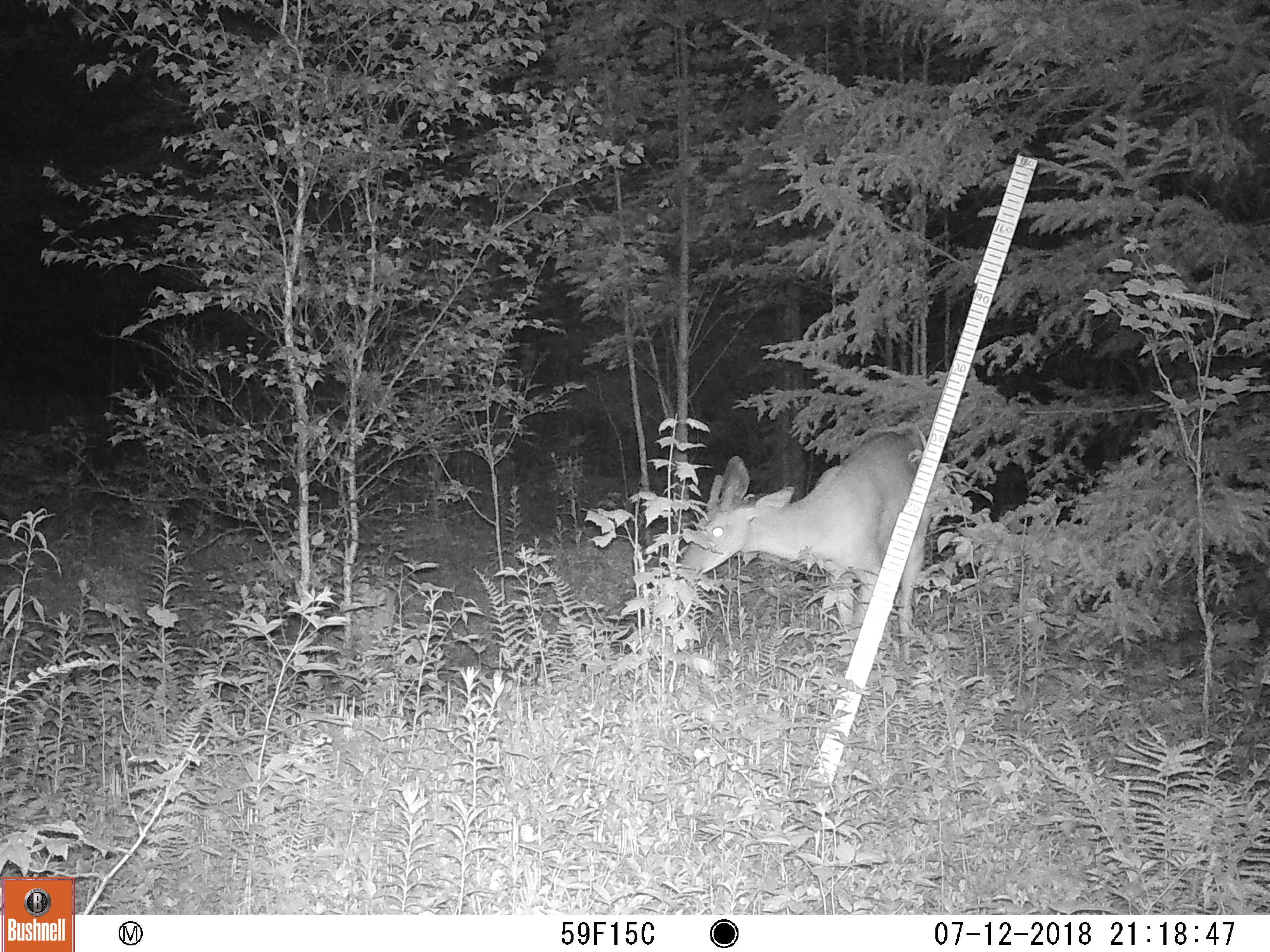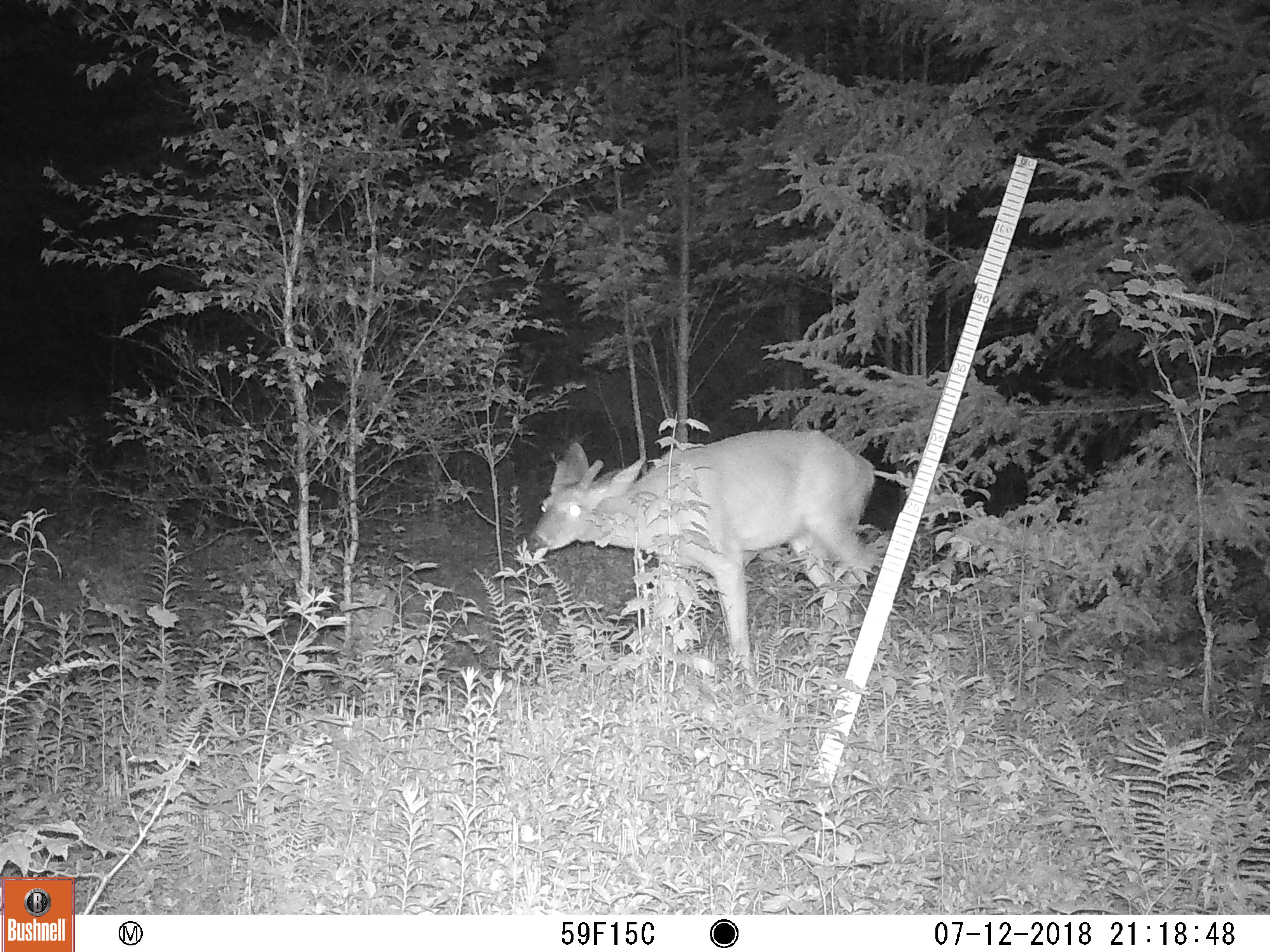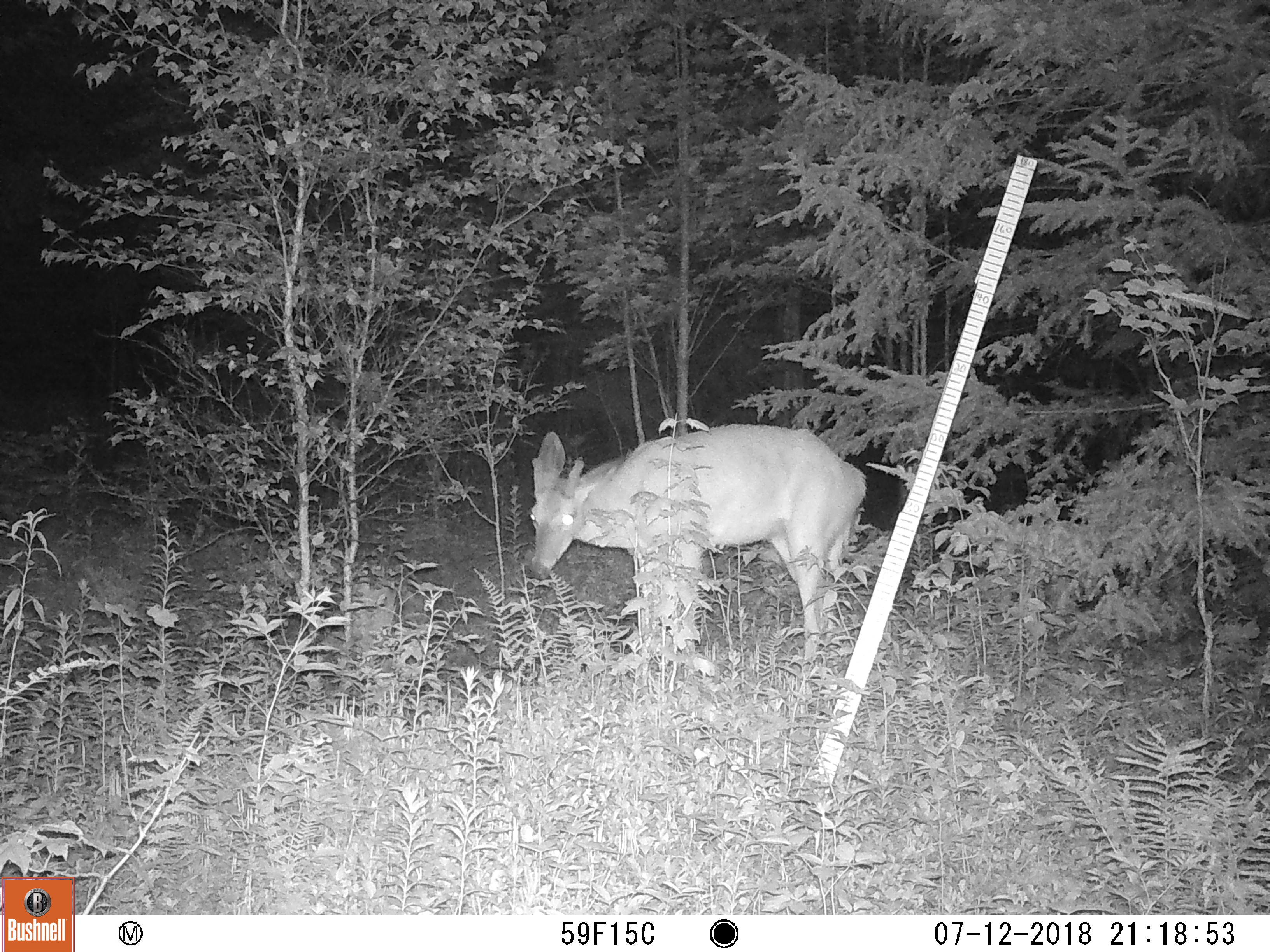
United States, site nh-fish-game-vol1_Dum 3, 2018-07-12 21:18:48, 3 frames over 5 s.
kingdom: Animalia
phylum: Chordata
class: Mammalia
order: Artiodactyla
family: Cervidae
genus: Odocoileus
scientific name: Odocoileus virginianus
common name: white-tailed deer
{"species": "white-tailed deer (Odocoileus virginianus)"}